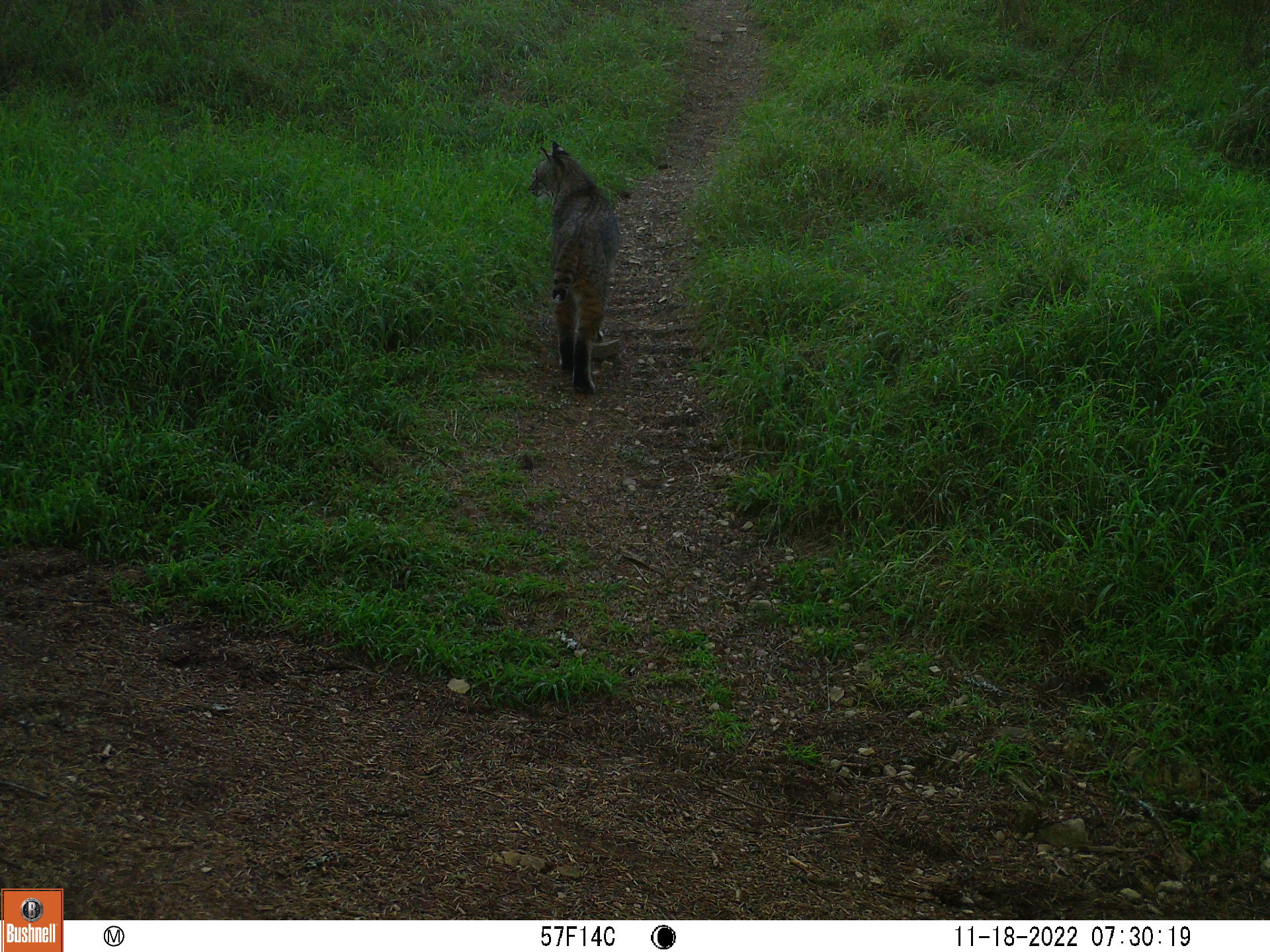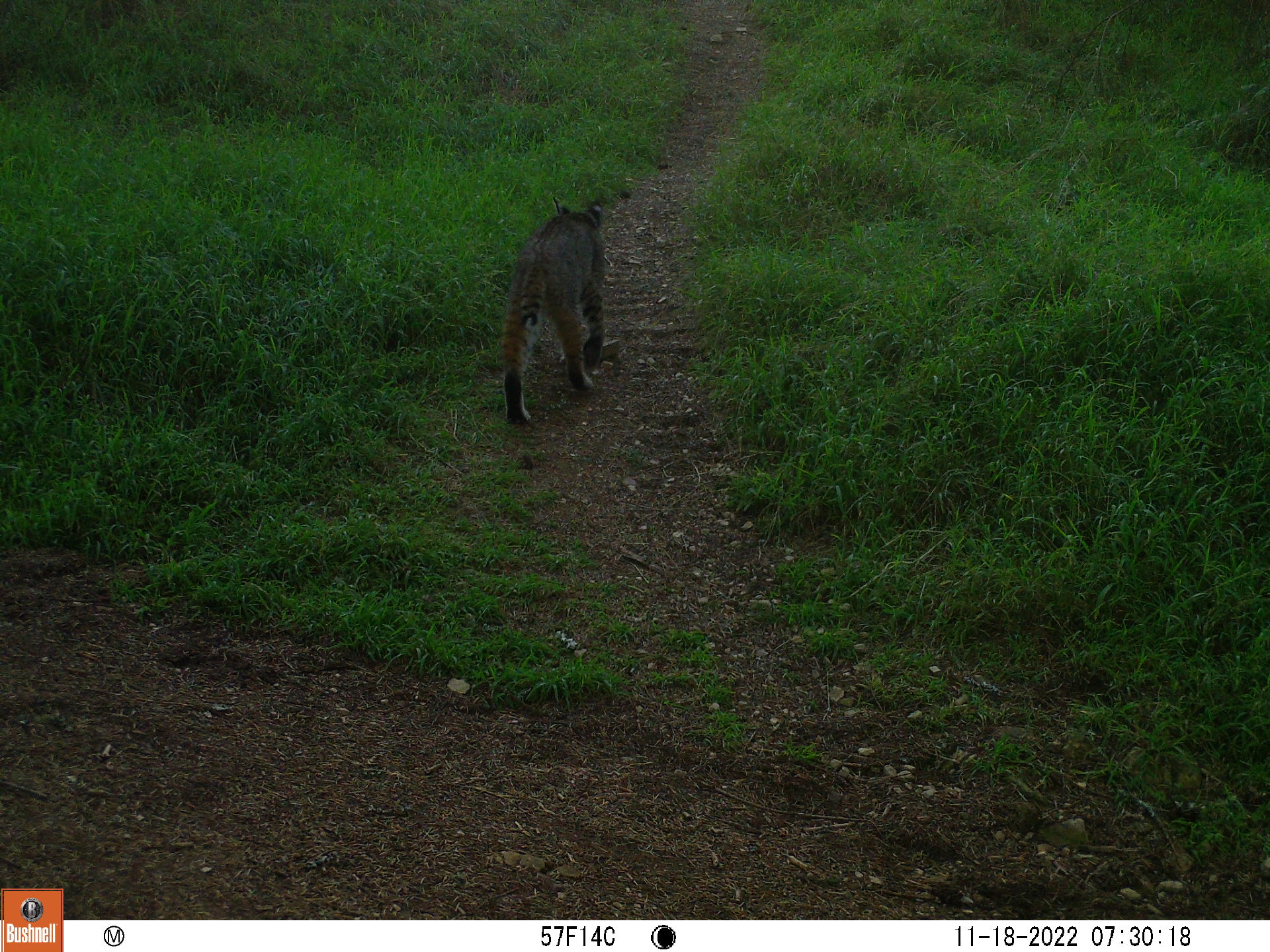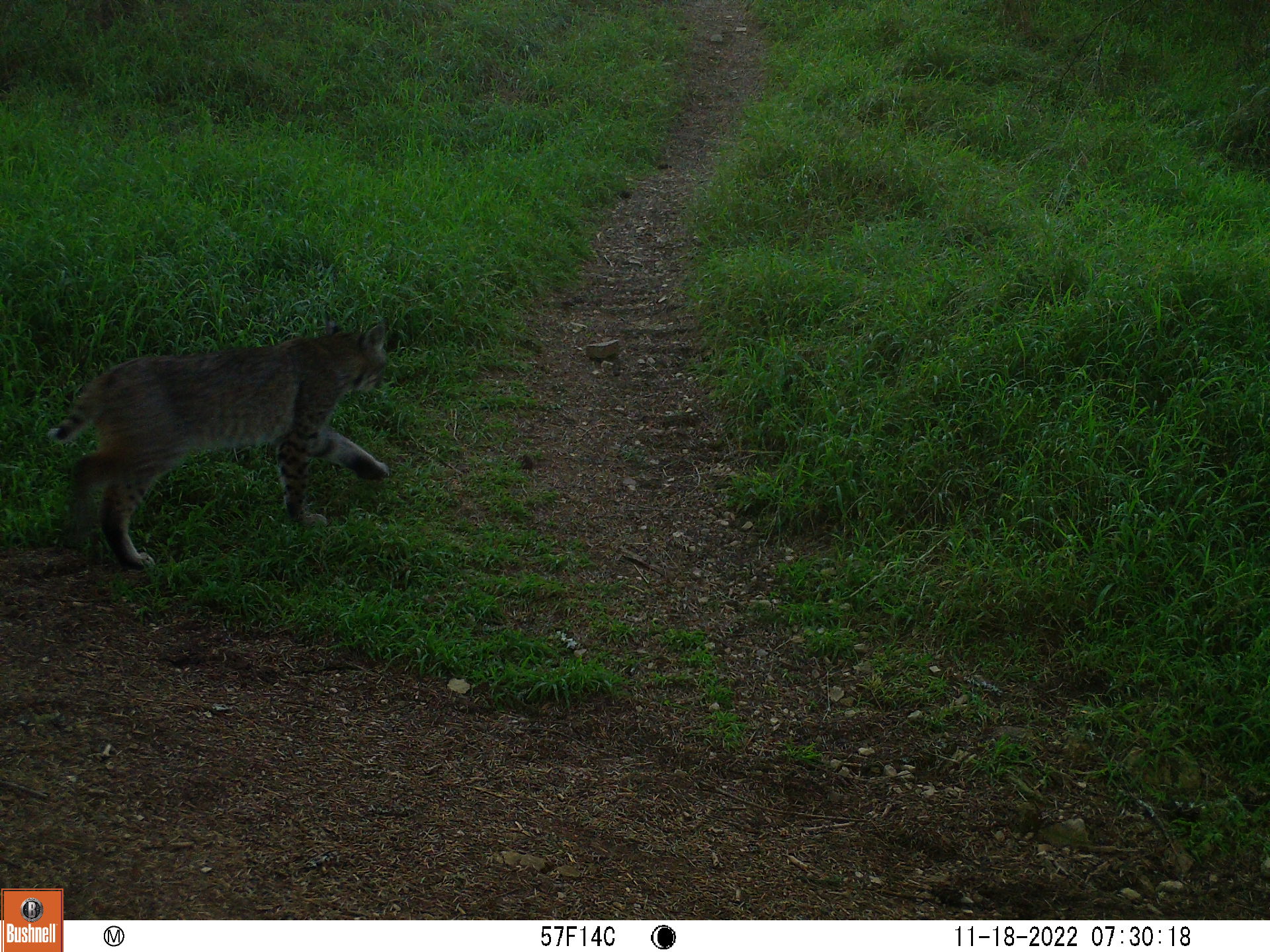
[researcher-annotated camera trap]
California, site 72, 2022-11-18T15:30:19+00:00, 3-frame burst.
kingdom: Animalia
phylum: Chordata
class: Mammalia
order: Carnivora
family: Felidae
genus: Lynx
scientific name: Lynx rufus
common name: bobcat